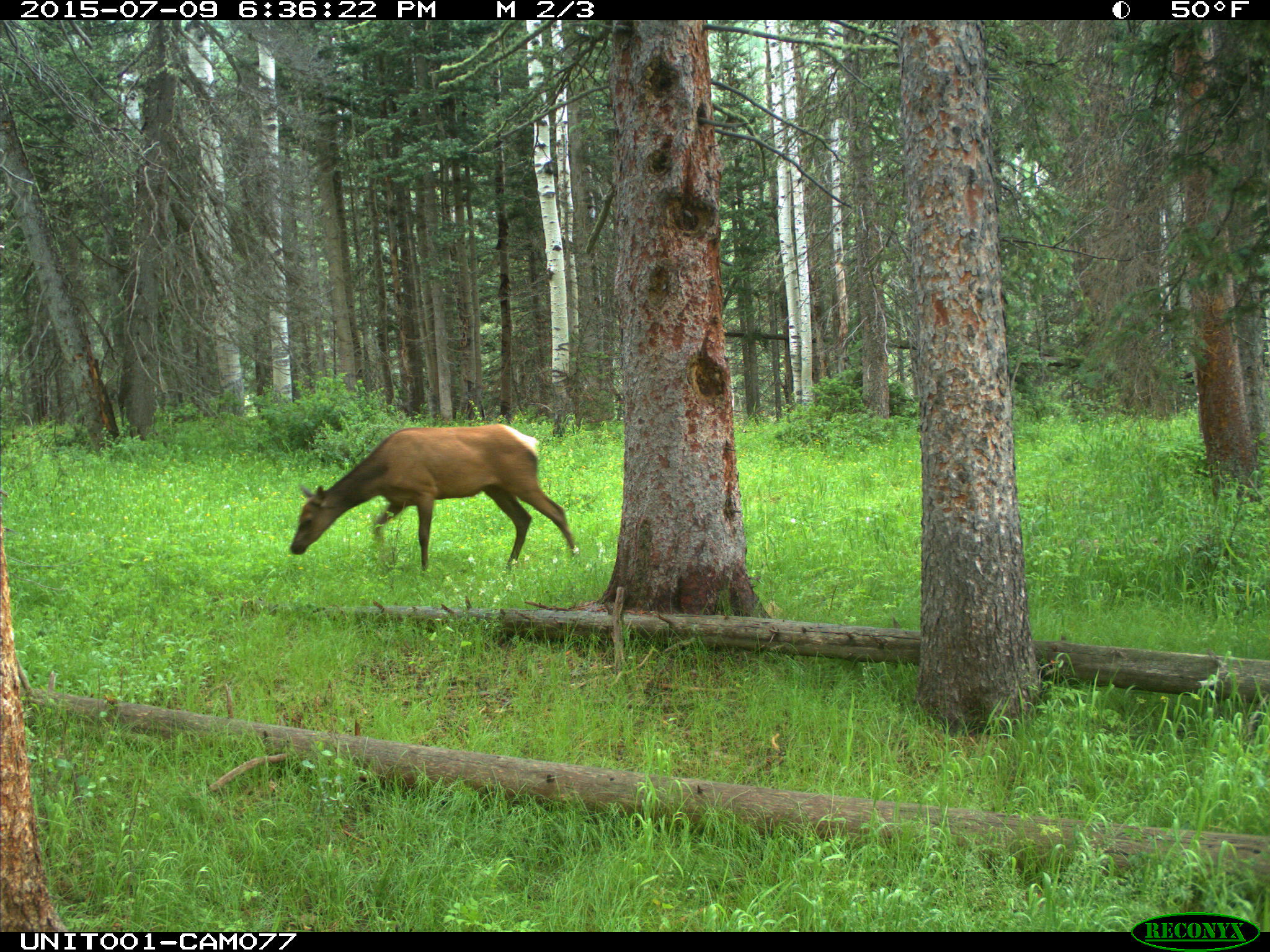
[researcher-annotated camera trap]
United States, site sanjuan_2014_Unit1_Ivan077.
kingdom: Animalia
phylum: Chordata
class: Mammalia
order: Artiodactyla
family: Cervidae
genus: Cervus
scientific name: Cervus elaphus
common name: red deer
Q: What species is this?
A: Cervus elaphus (red deer).